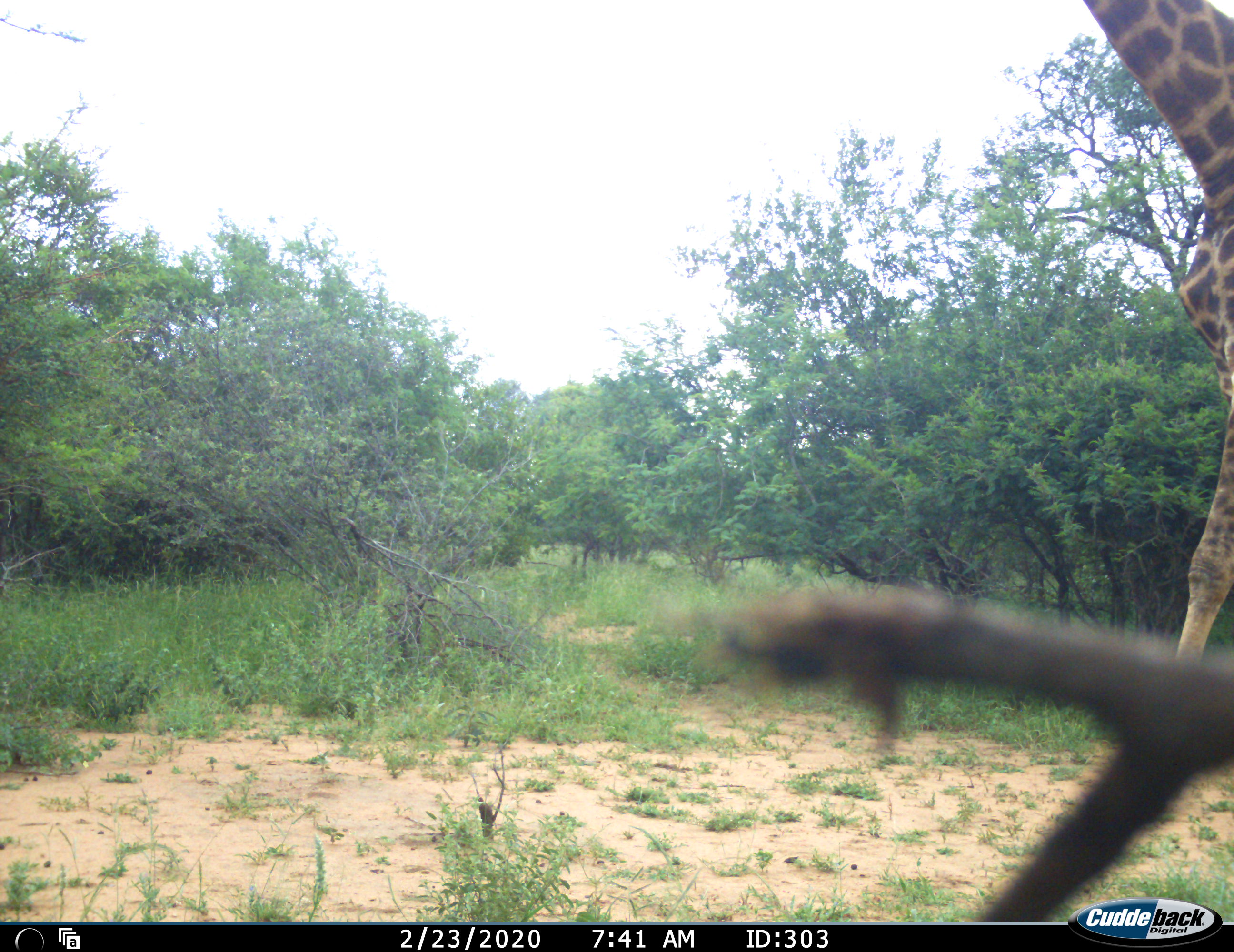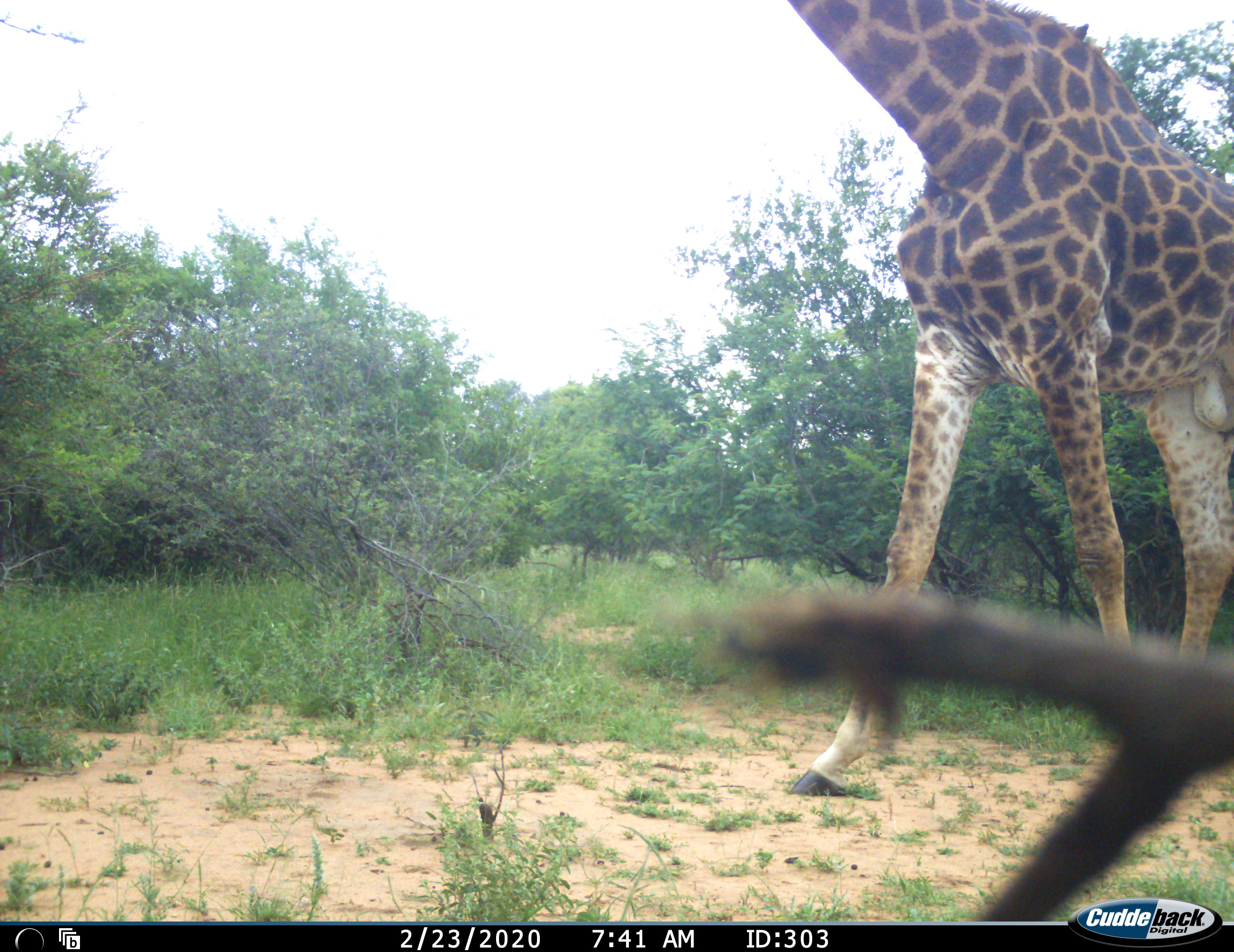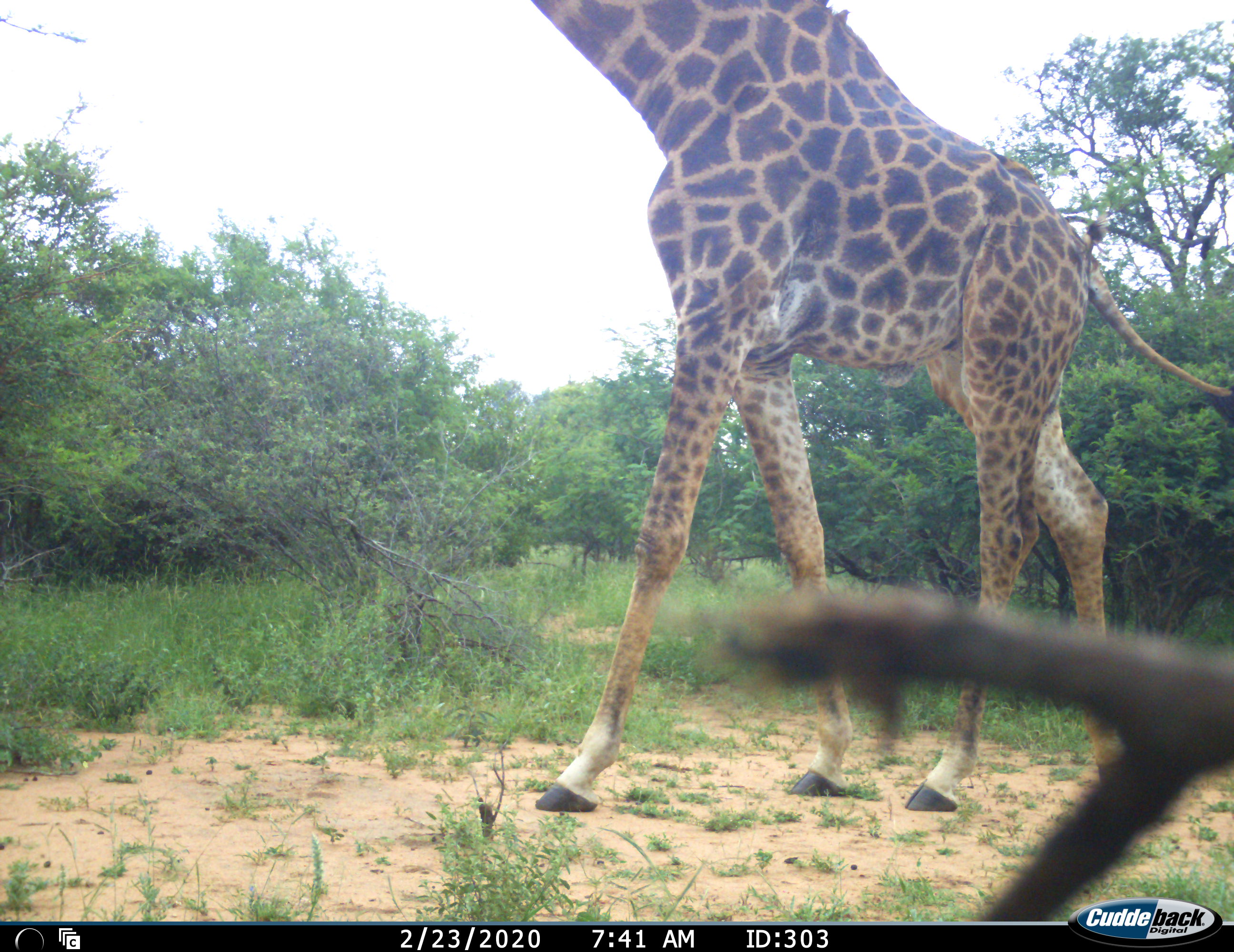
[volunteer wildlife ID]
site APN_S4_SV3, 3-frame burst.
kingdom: Animalia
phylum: Chordata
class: Mammalia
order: Artiodactyla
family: Giraffidae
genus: Giraffa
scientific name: Giraffa camelopardalis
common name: giraffe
Giraffe (Giraffa camelopardalis), count 1. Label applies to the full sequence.